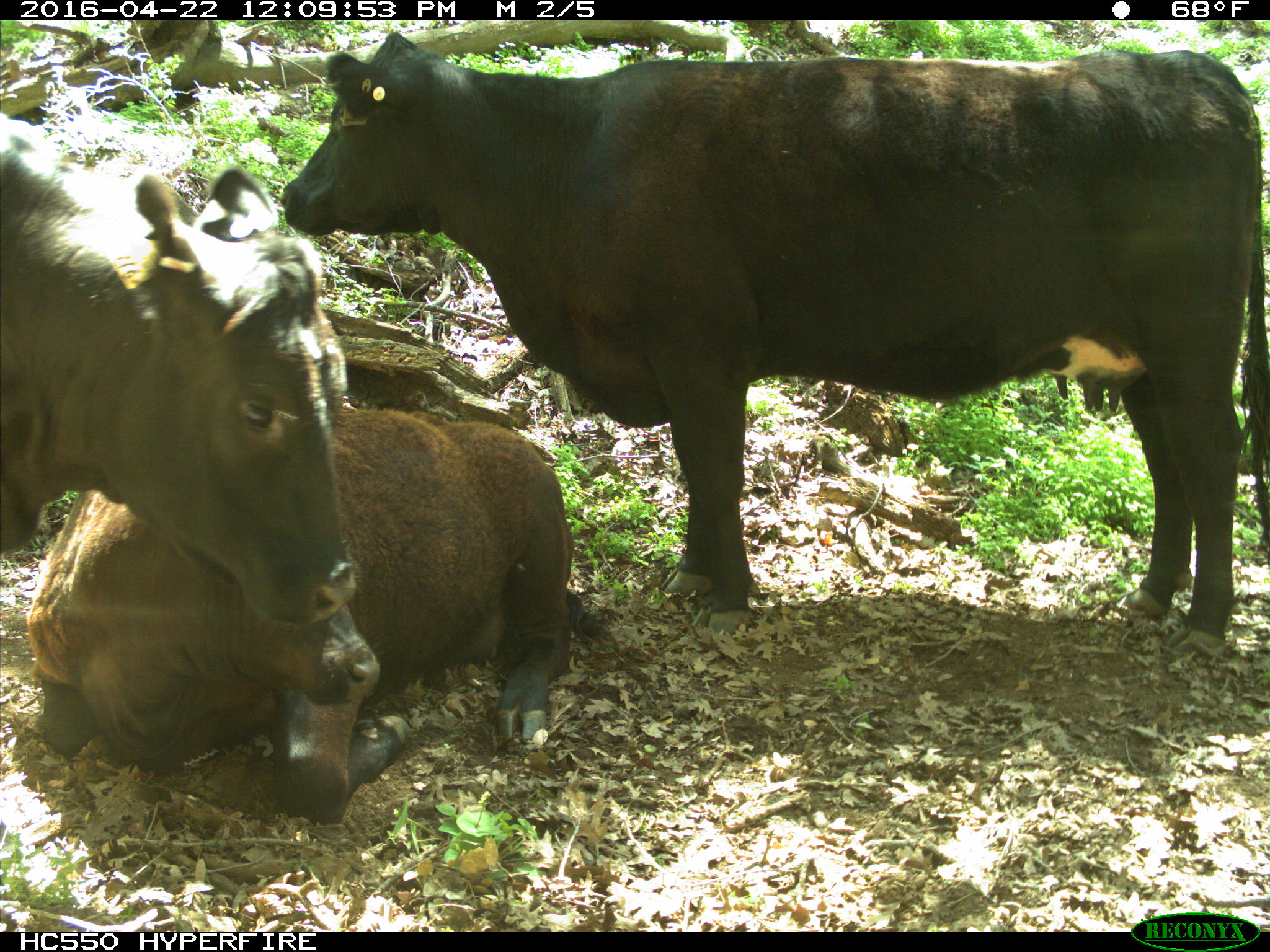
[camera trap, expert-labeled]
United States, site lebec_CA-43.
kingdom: Animalia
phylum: Chordata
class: Mammalia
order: Artiodactyla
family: Bovidae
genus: Bos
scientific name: Bos taurus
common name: domestic cow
Bos taurus (domestic cow).